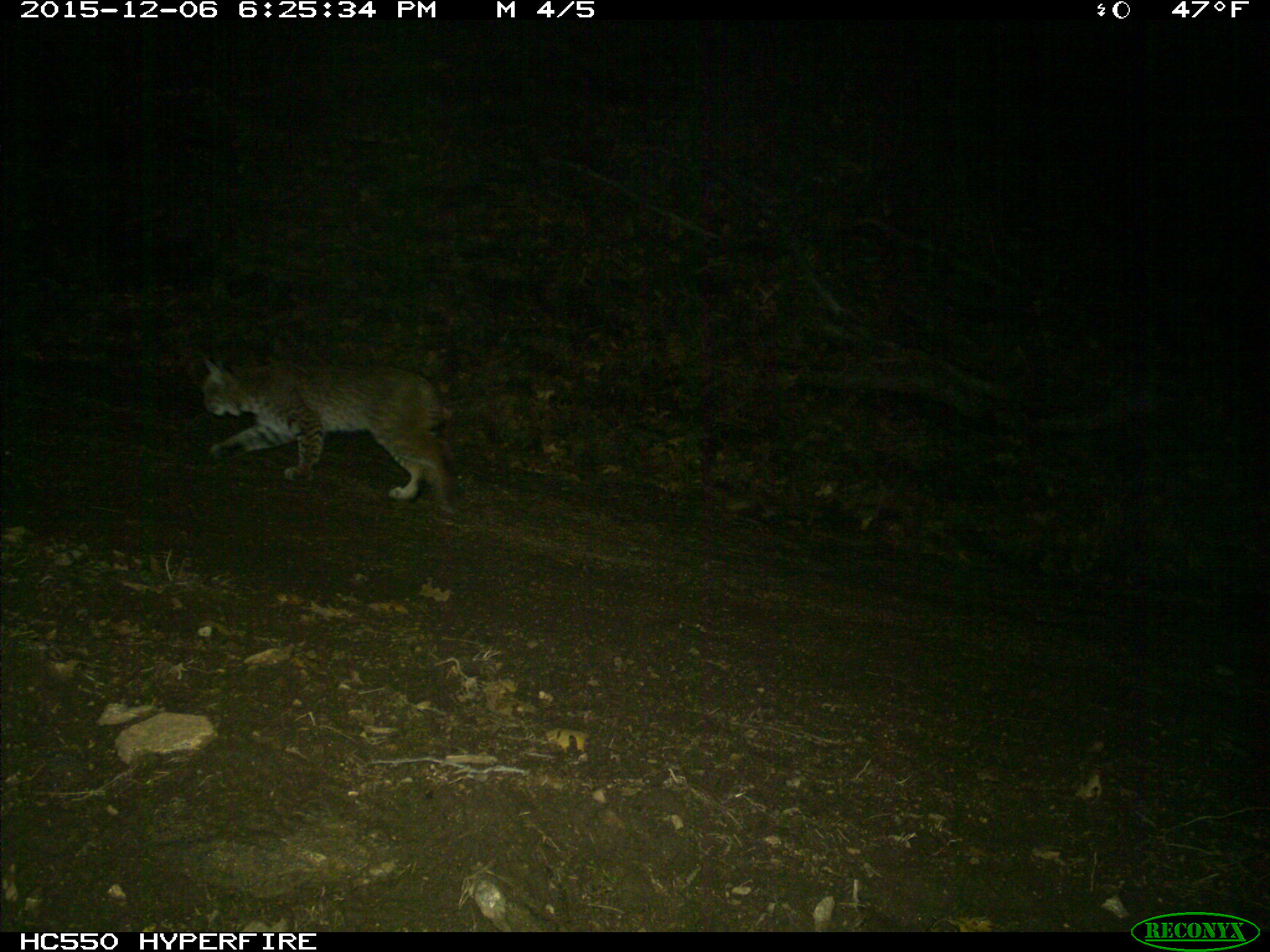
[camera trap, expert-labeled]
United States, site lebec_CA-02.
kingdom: Animalia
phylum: Chordata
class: Mammalia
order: Carnivora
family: Felidae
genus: Lynx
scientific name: Lynx rufus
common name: bobcat